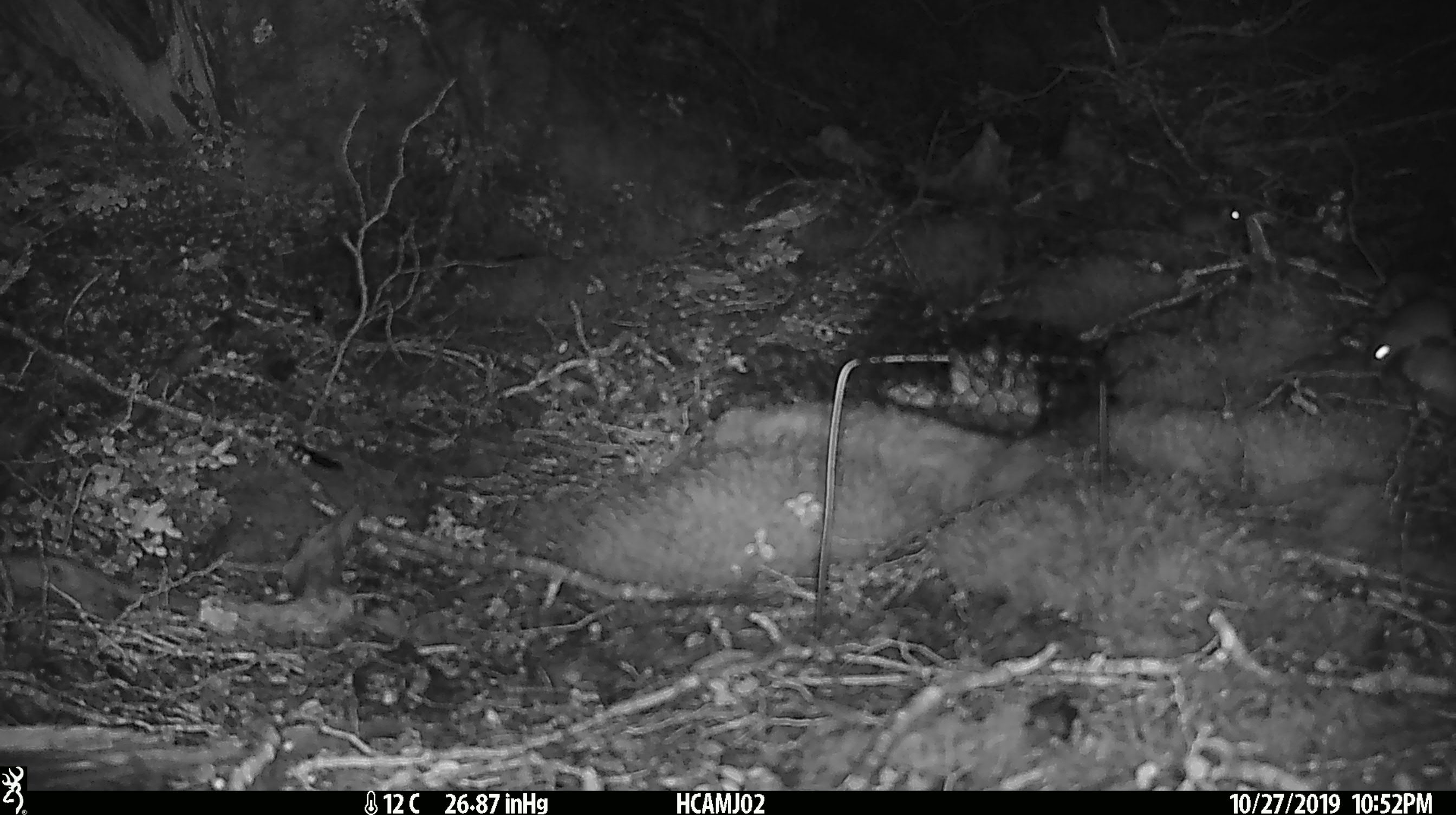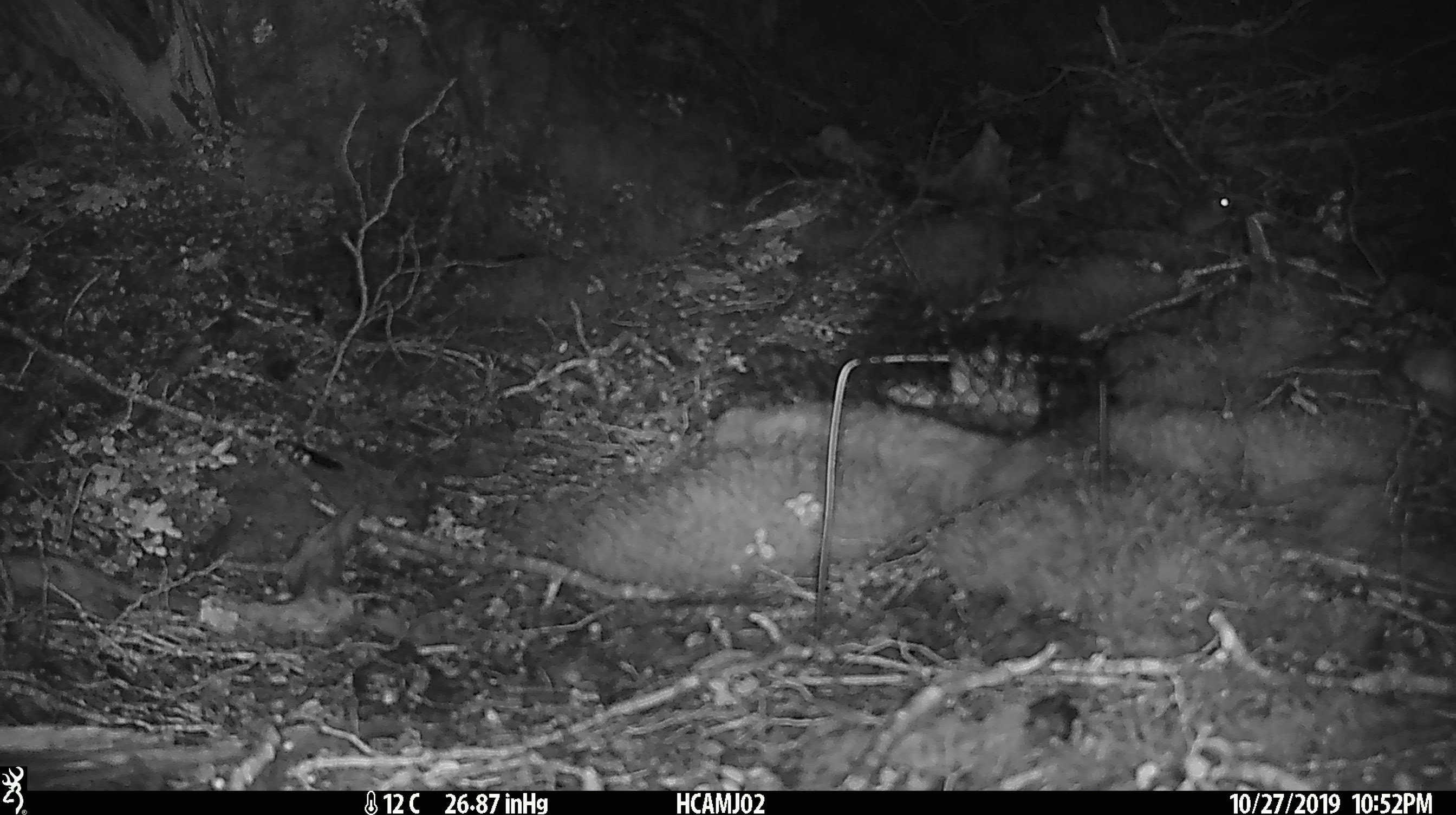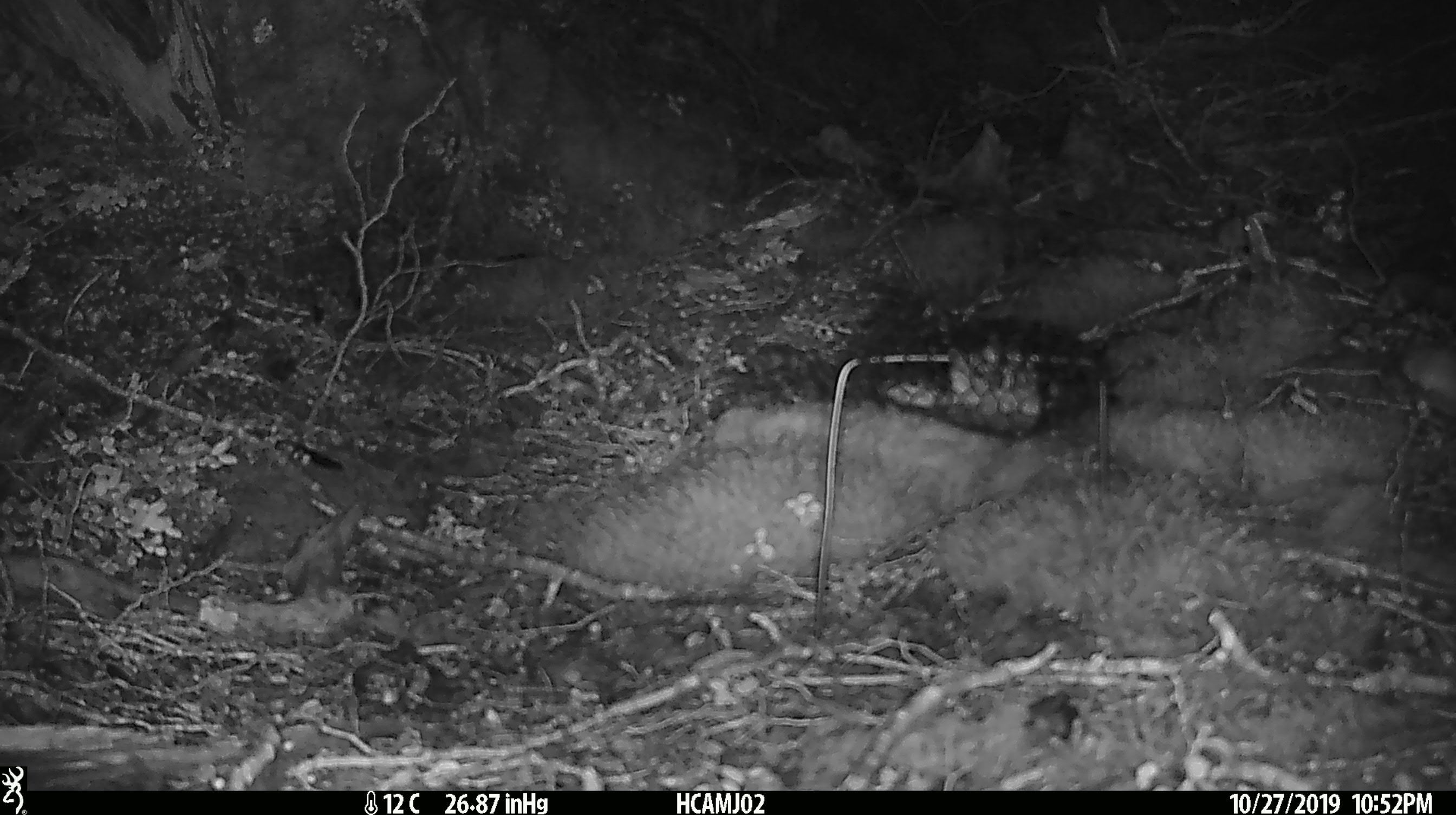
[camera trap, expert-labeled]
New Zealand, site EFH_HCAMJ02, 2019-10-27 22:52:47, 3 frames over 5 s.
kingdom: Animalia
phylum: Chordata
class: Mammalia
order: Rodentia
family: Muridae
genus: Mus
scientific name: Mus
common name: mouse